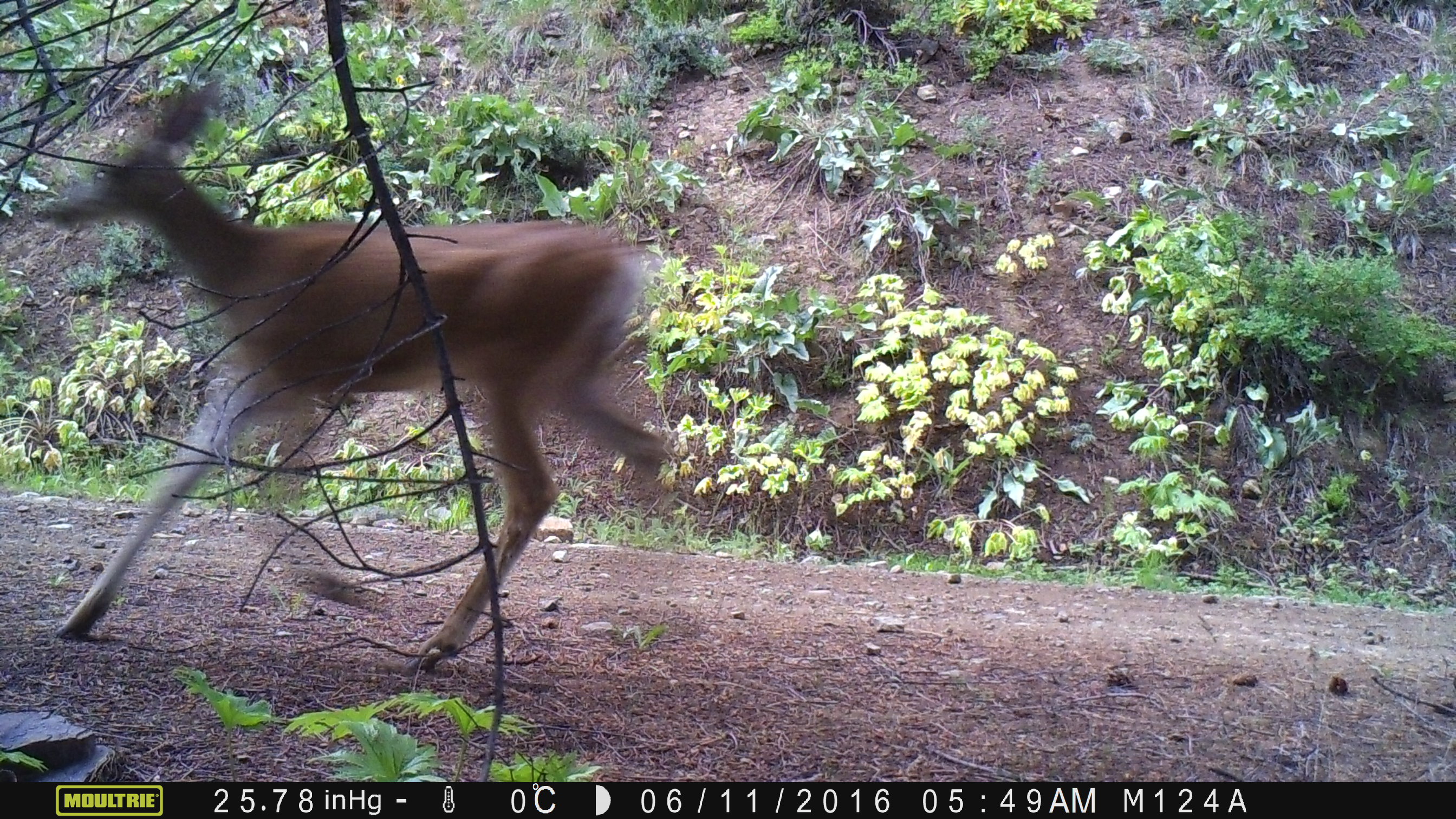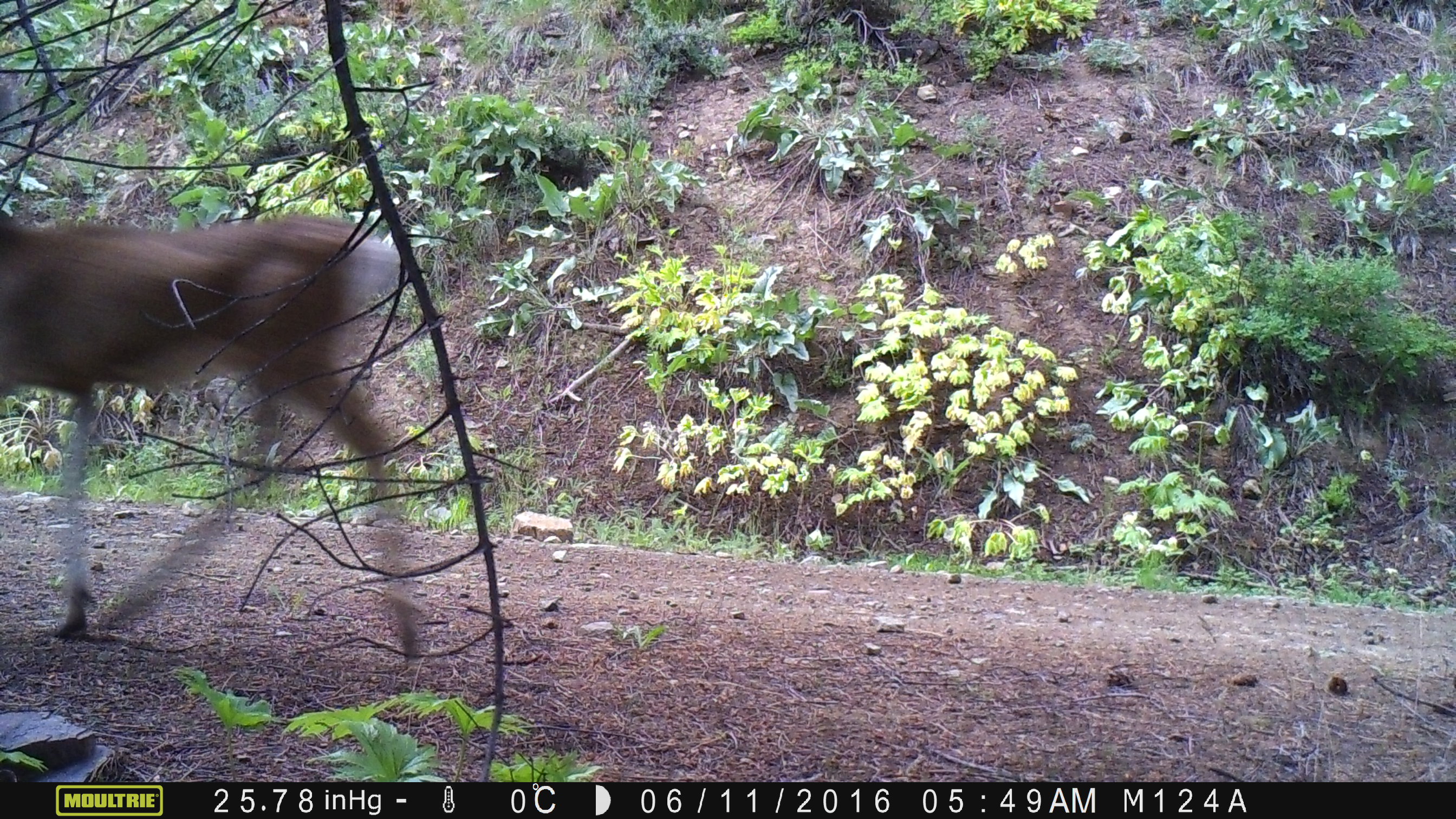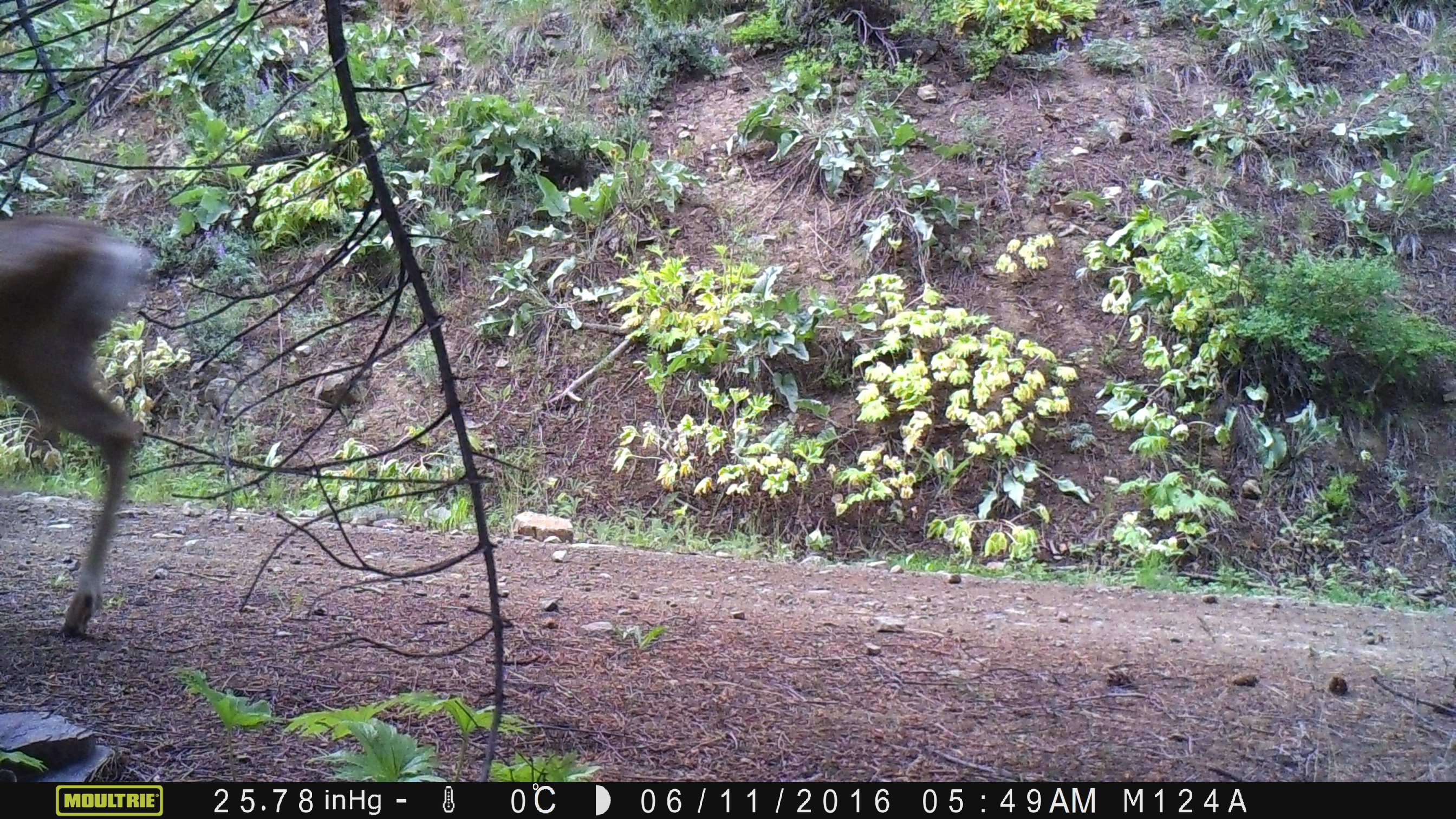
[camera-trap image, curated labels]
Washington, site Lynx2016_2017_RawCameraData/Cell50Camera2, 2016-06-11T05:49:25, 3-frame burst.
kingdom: Animalia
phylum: Chordata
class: Mammalia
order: Artiodactyla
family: Cervidae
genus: Odocoileus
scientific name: Odocoileus hemionus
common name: mule deer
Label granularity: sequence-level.